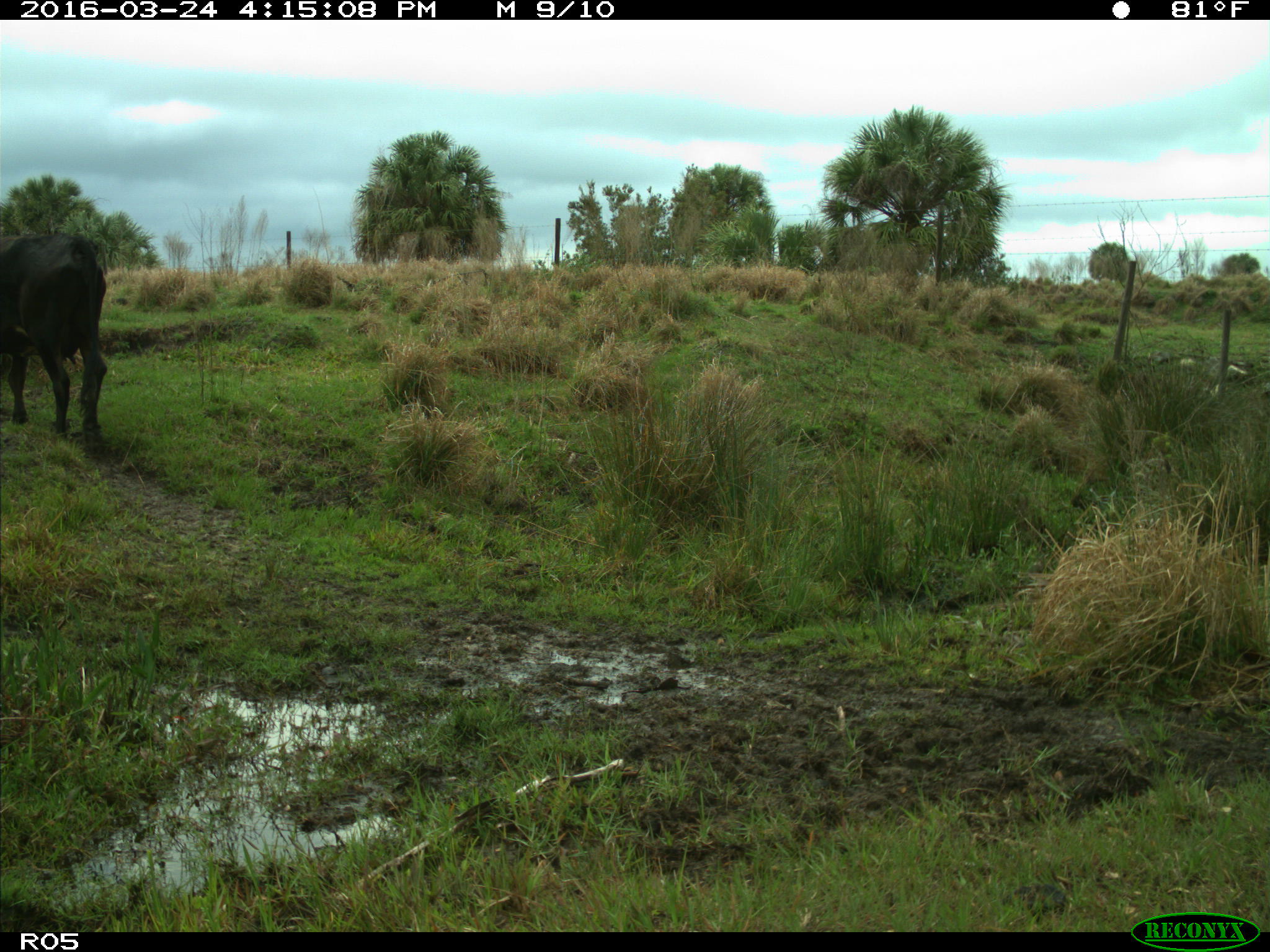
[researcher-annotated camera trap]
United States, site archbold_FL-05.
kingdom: Animalia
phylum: Chordata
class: Mammalia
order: Artiodactyla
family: Bovidae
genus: Bos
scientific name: Bos taurus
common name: domestic cow